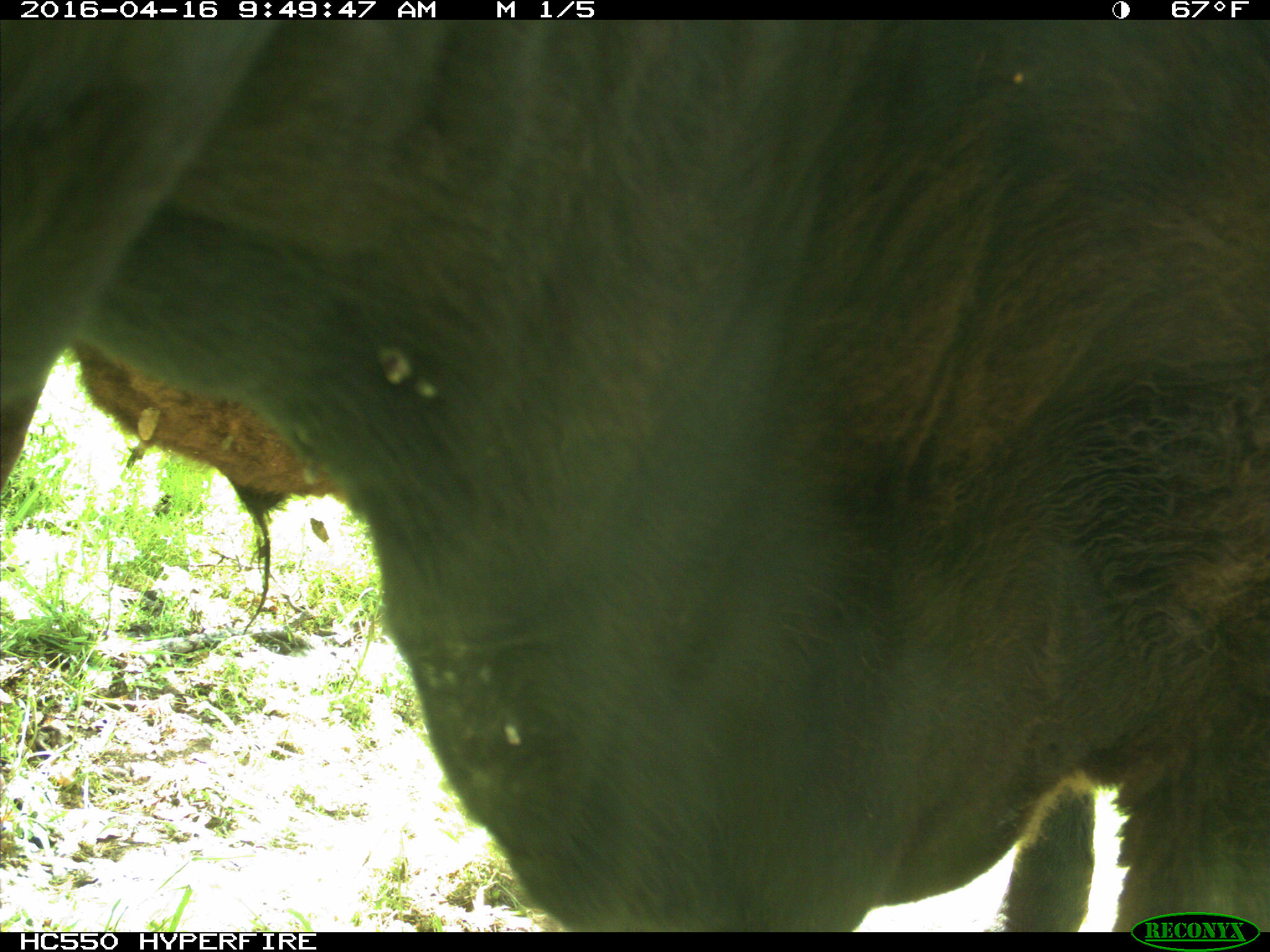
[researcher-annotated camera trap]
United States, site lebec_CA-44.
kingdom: Animalia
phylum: Chordata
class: Mammalia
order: Artiodactyla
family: Bovidae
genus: Bos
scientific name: Bos taurus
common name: domestic cow